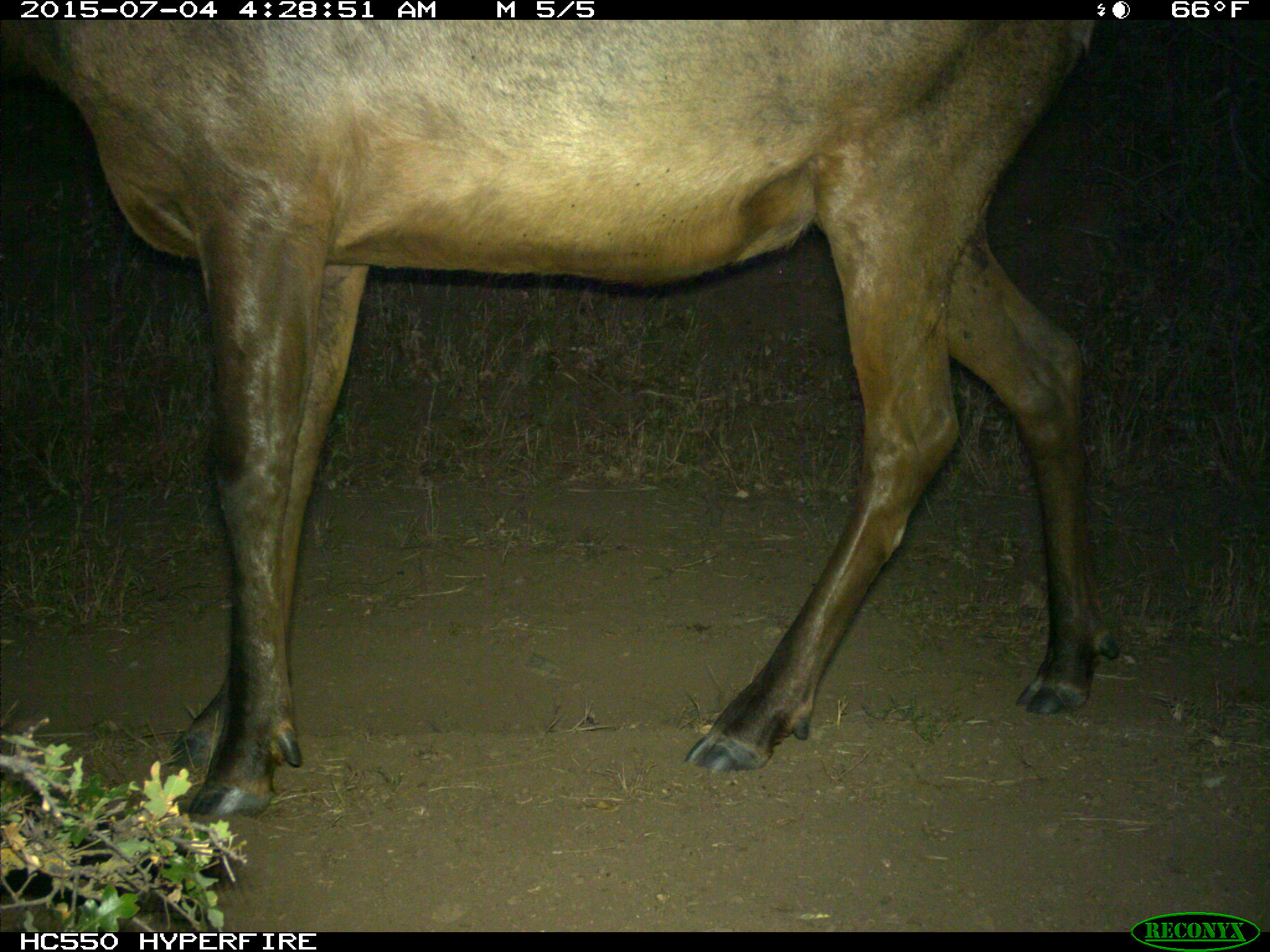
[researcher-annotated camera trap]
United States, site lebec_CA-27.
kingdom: Animalia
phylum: Chordata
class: Mammalia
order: Artiodactyla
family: Cervidae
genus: Cervus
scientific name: Cervus canadensis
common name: elk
Cervus canadensis (elk).